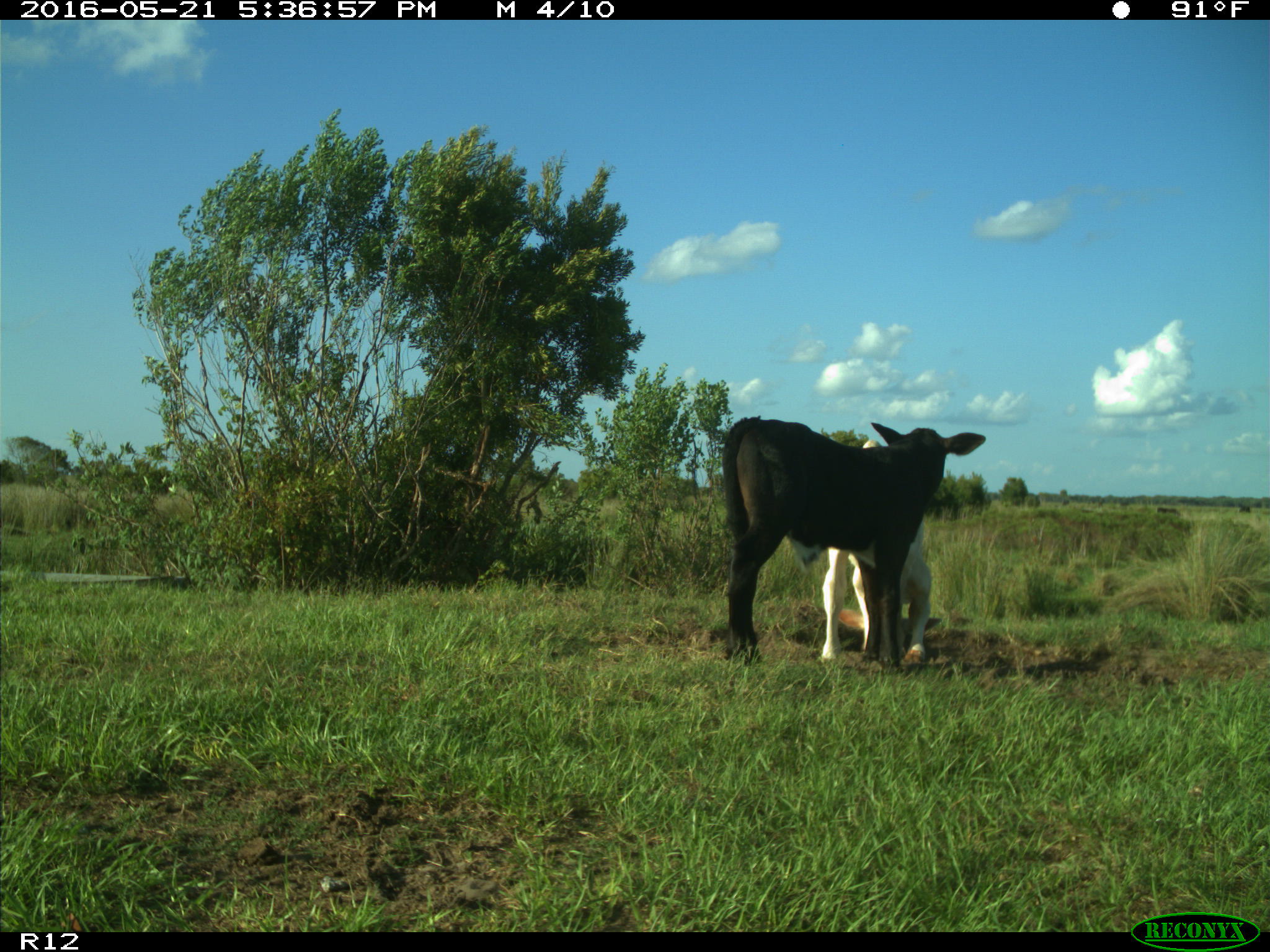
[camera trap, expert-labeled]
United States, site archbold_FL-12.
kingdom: Animalia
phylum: Chordata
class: Mammalia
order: Artiodactyla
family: Bovidae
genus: Bos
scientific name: Bos taurus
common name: domestic cow